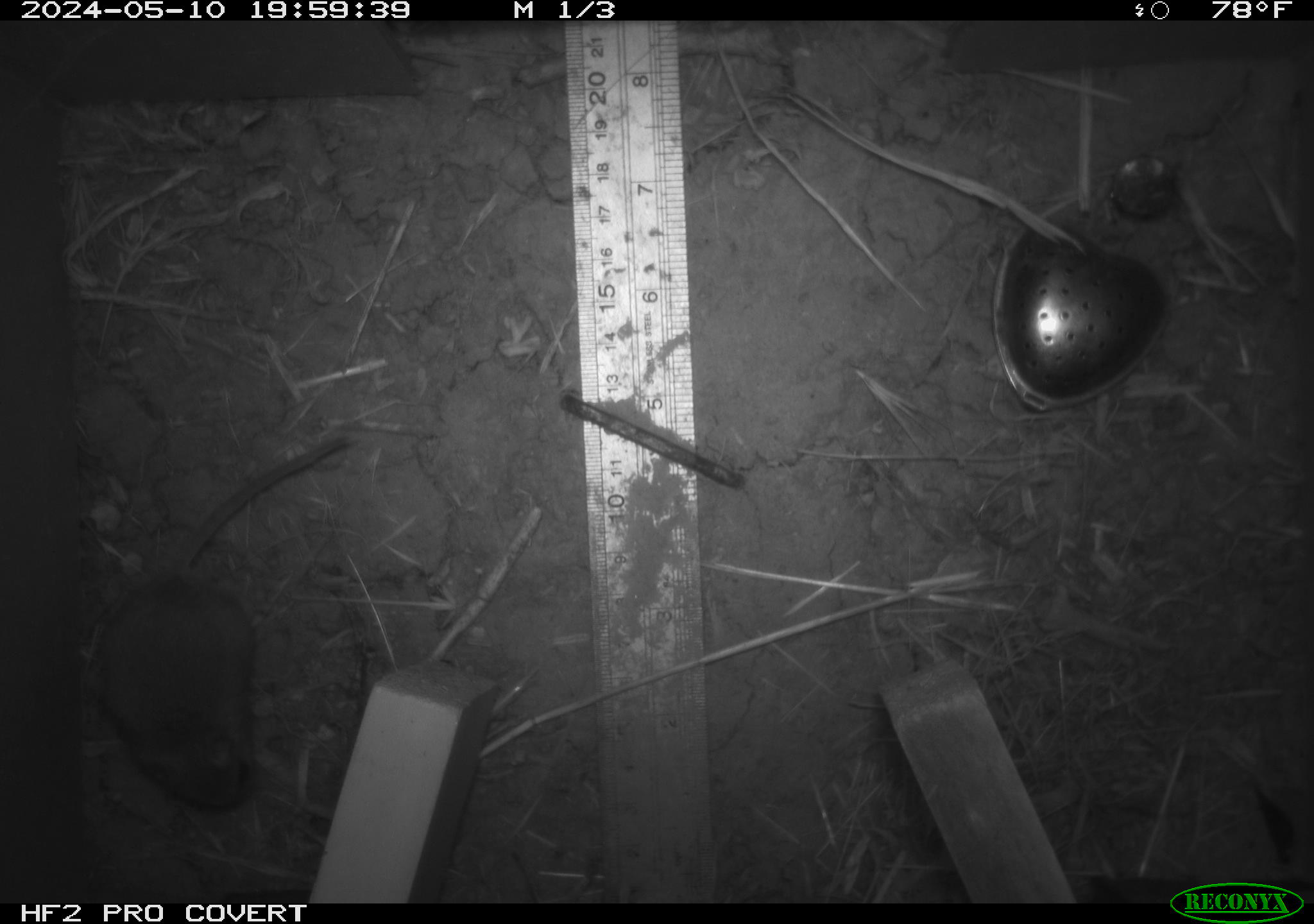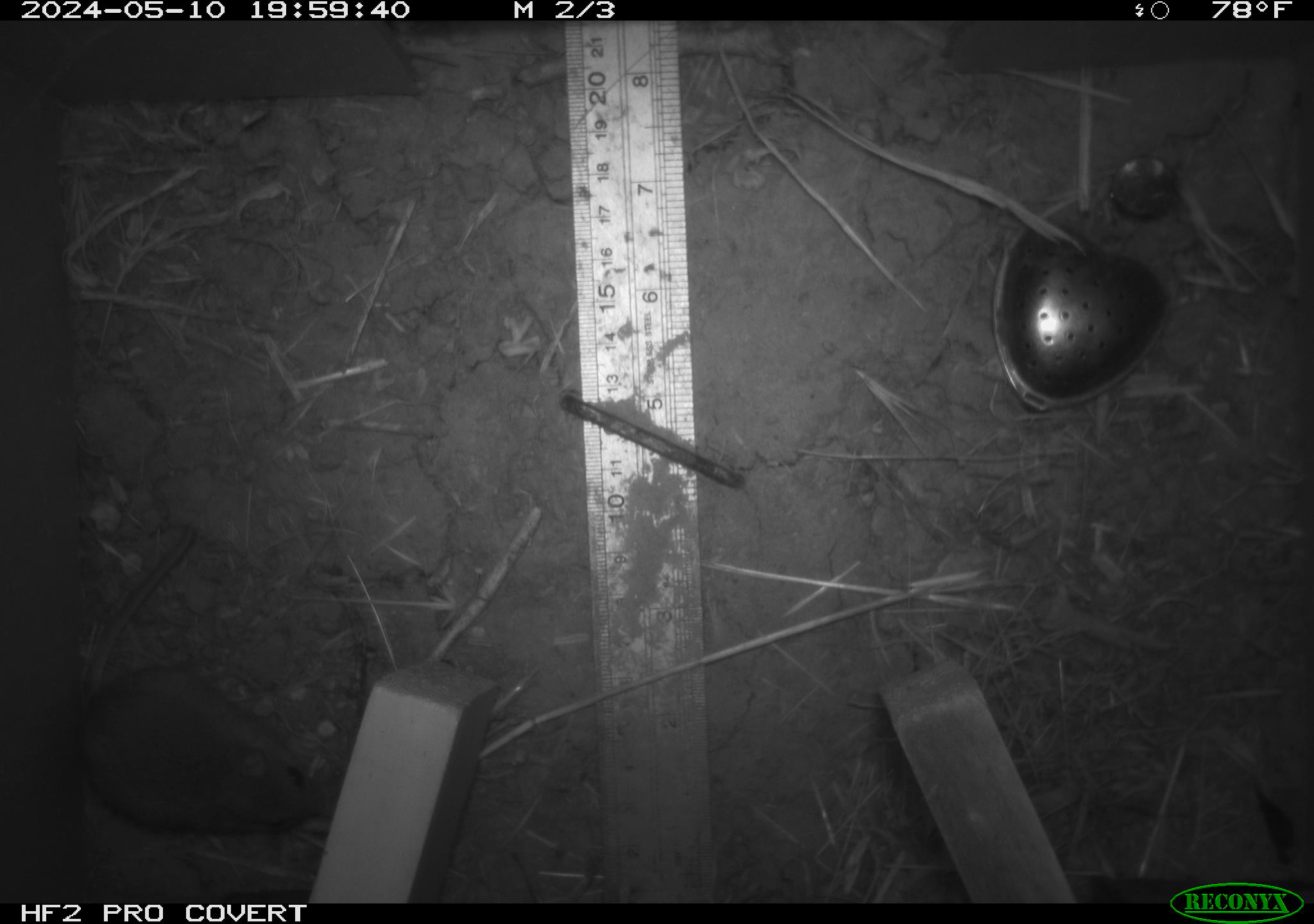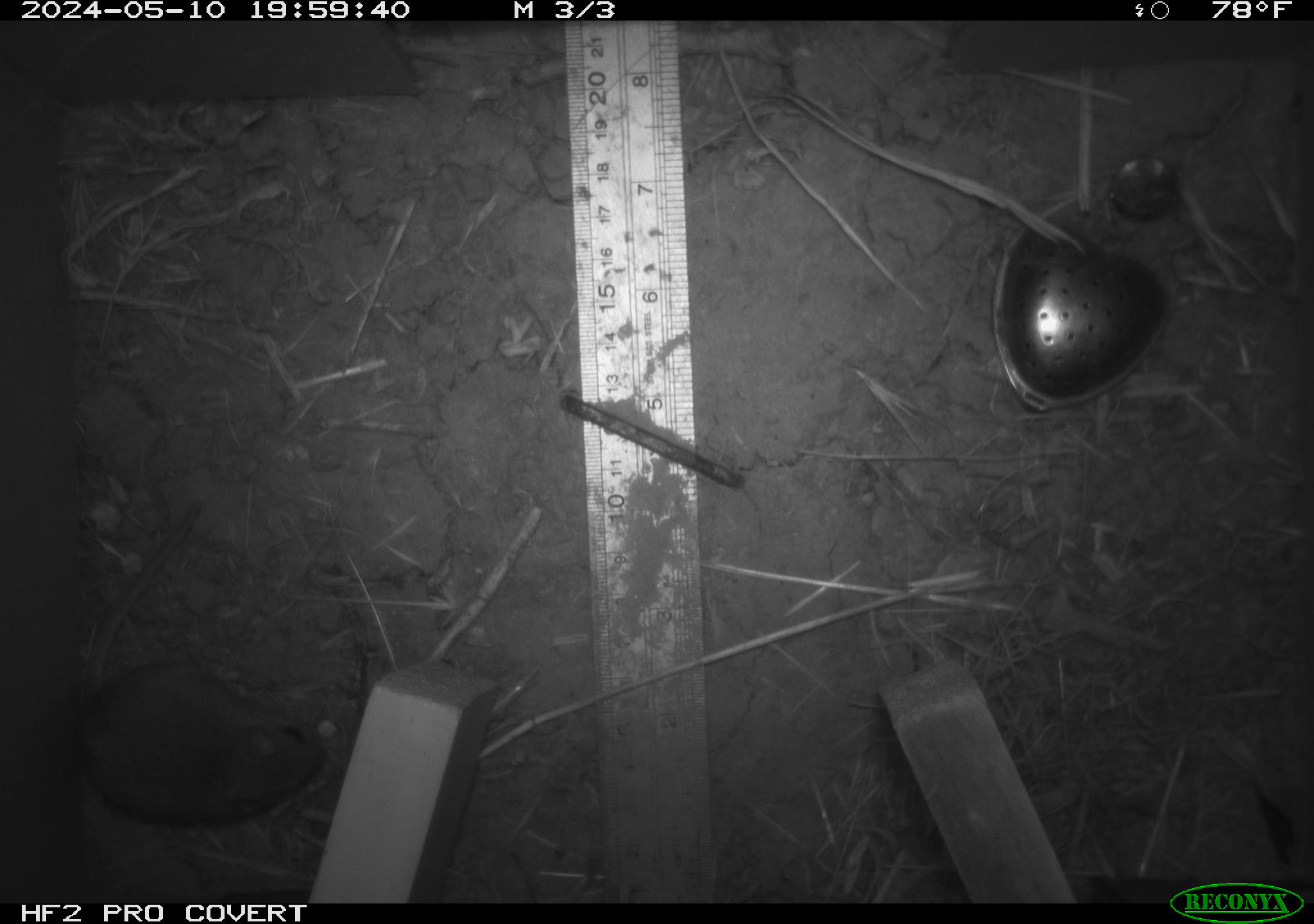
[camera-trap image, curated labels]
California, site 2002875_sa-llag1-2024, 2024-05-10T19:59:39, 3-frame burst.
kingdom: Animalia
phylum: Chordata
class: Mammalia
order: Rodentia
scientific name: Rodentia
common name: mouse species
Mouse species (Rodentia).